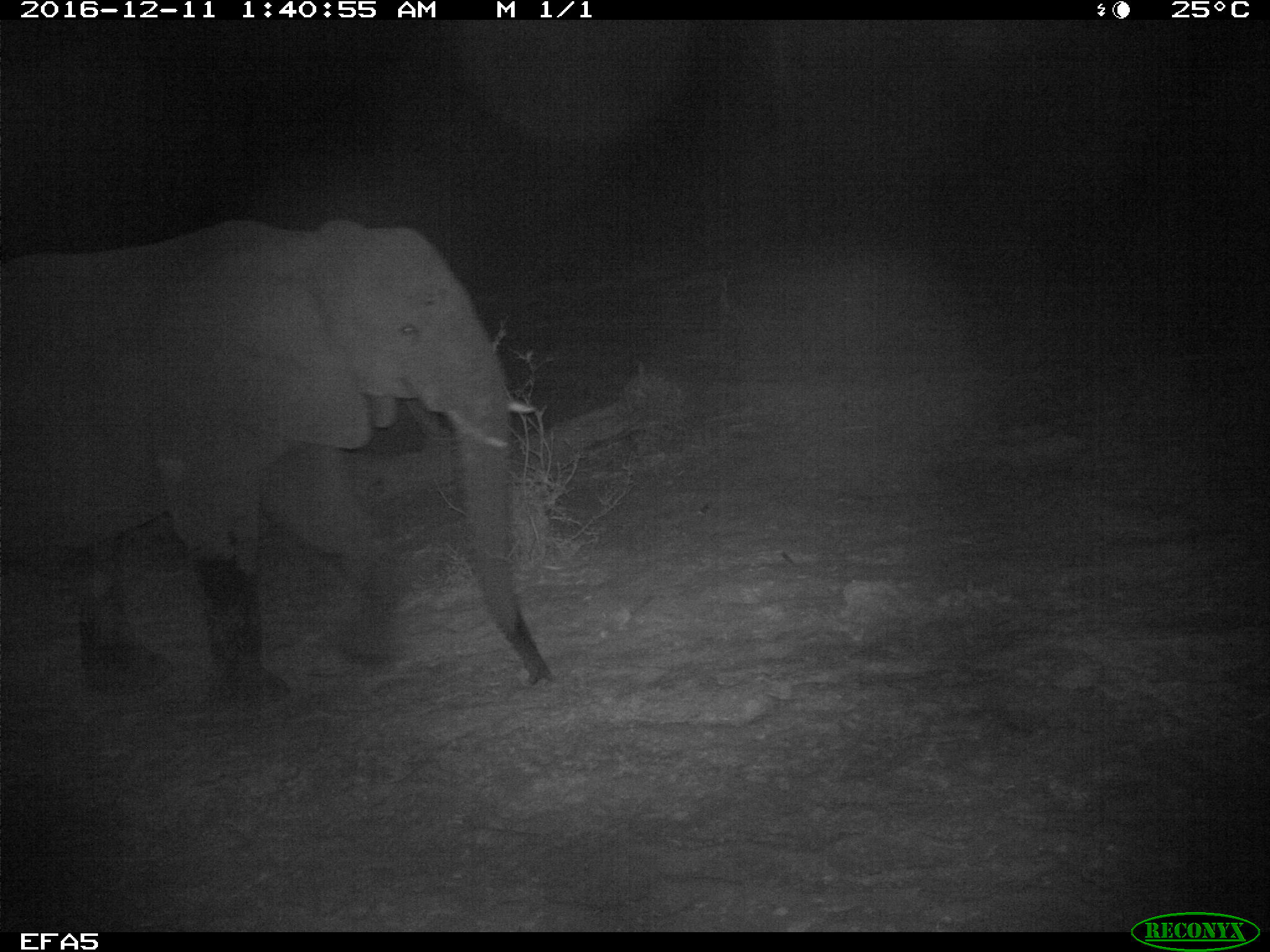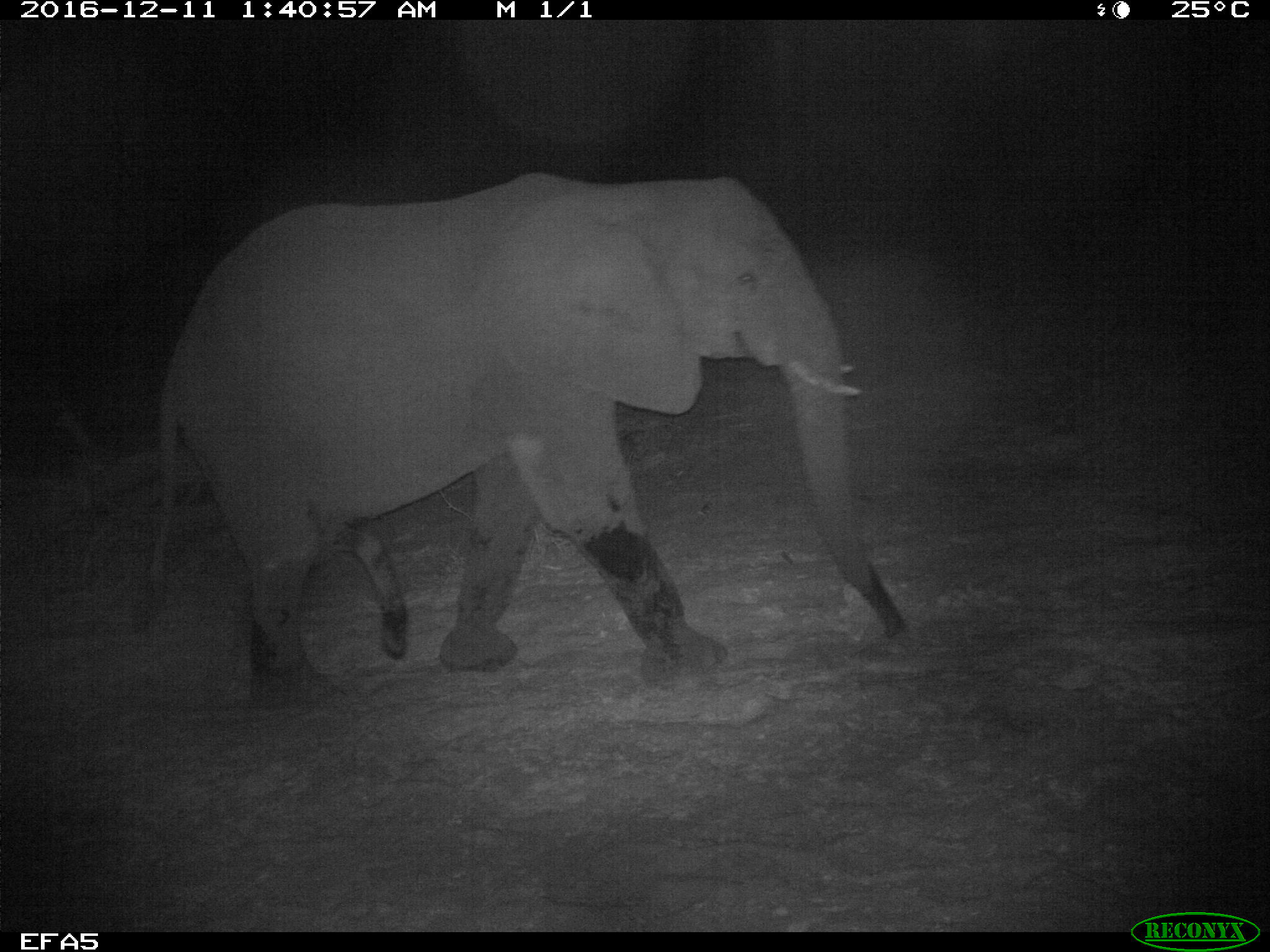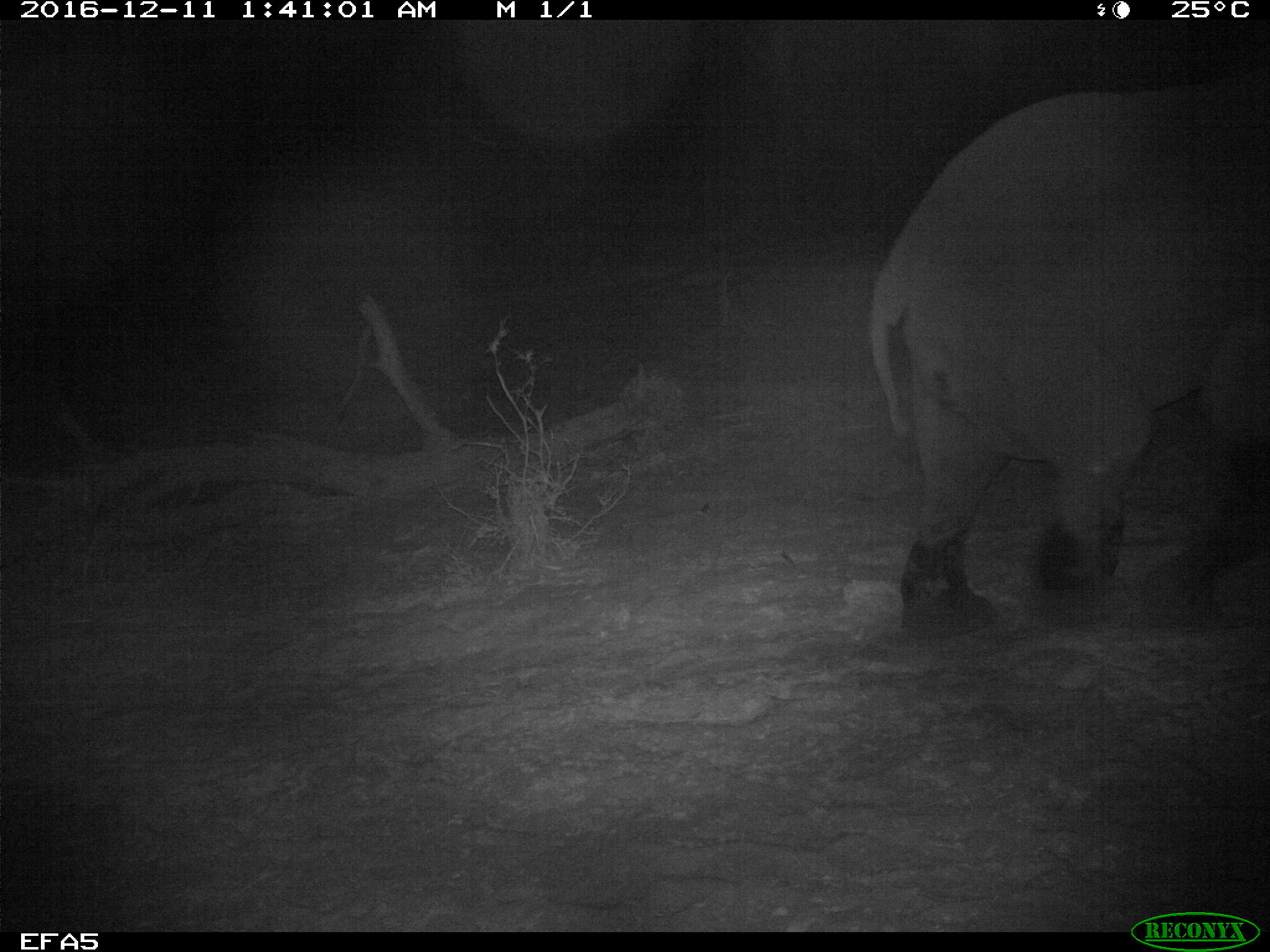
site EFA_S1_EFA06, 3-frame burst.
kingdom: Animalia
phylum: Chordata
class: Mammalia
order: Proboscidea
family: Elephantidae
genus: Loxodonta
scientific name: Loxodonta africana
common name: african bush elephant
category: elephant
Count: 1.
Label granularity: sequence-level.